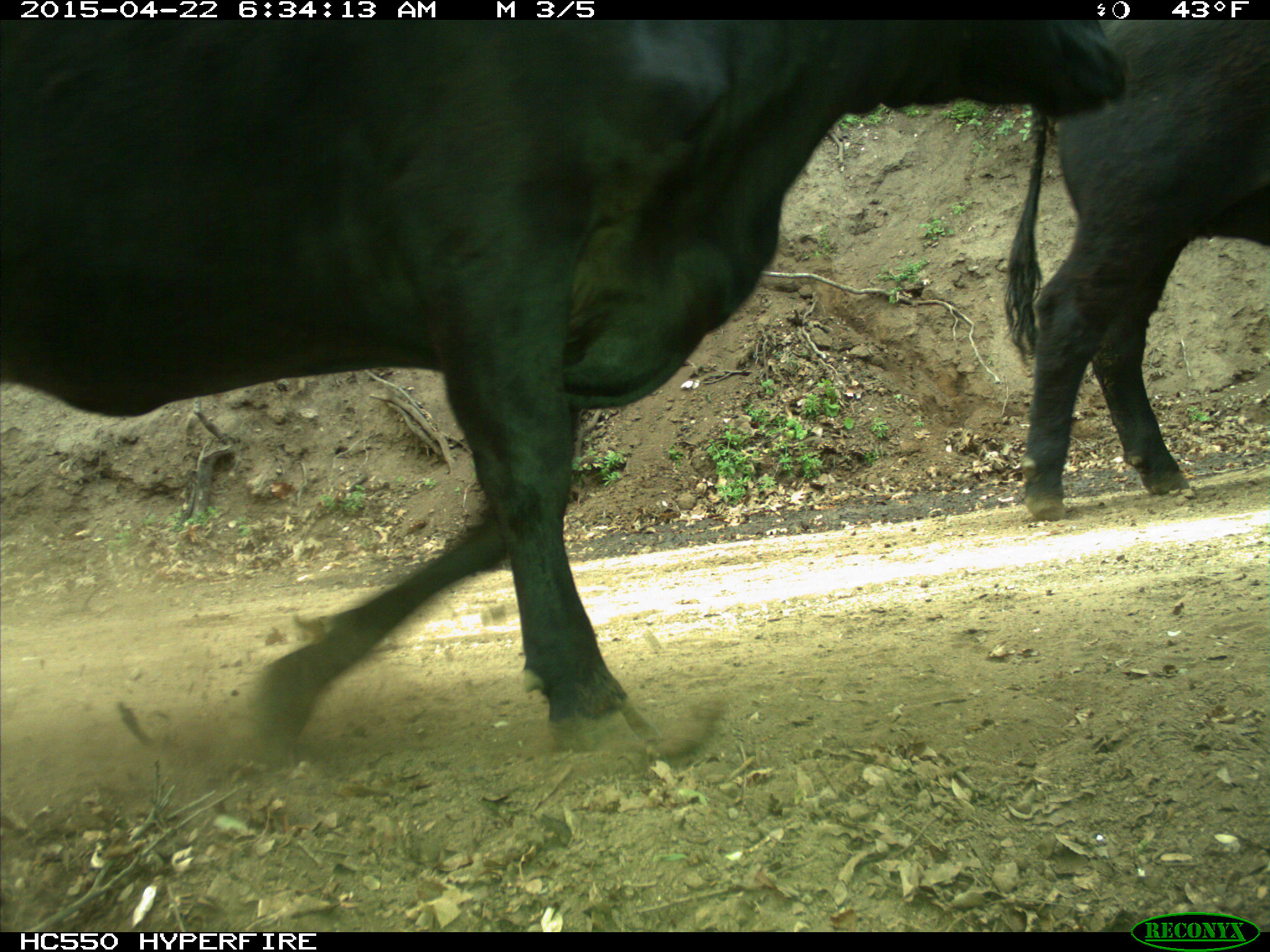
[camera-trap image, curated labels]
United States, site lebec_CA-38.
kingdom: Animalia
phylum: Chordata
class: Mammalia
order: Artiodactyla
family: Bovidae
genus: Bos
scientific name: Bos taurus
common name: domestic cow